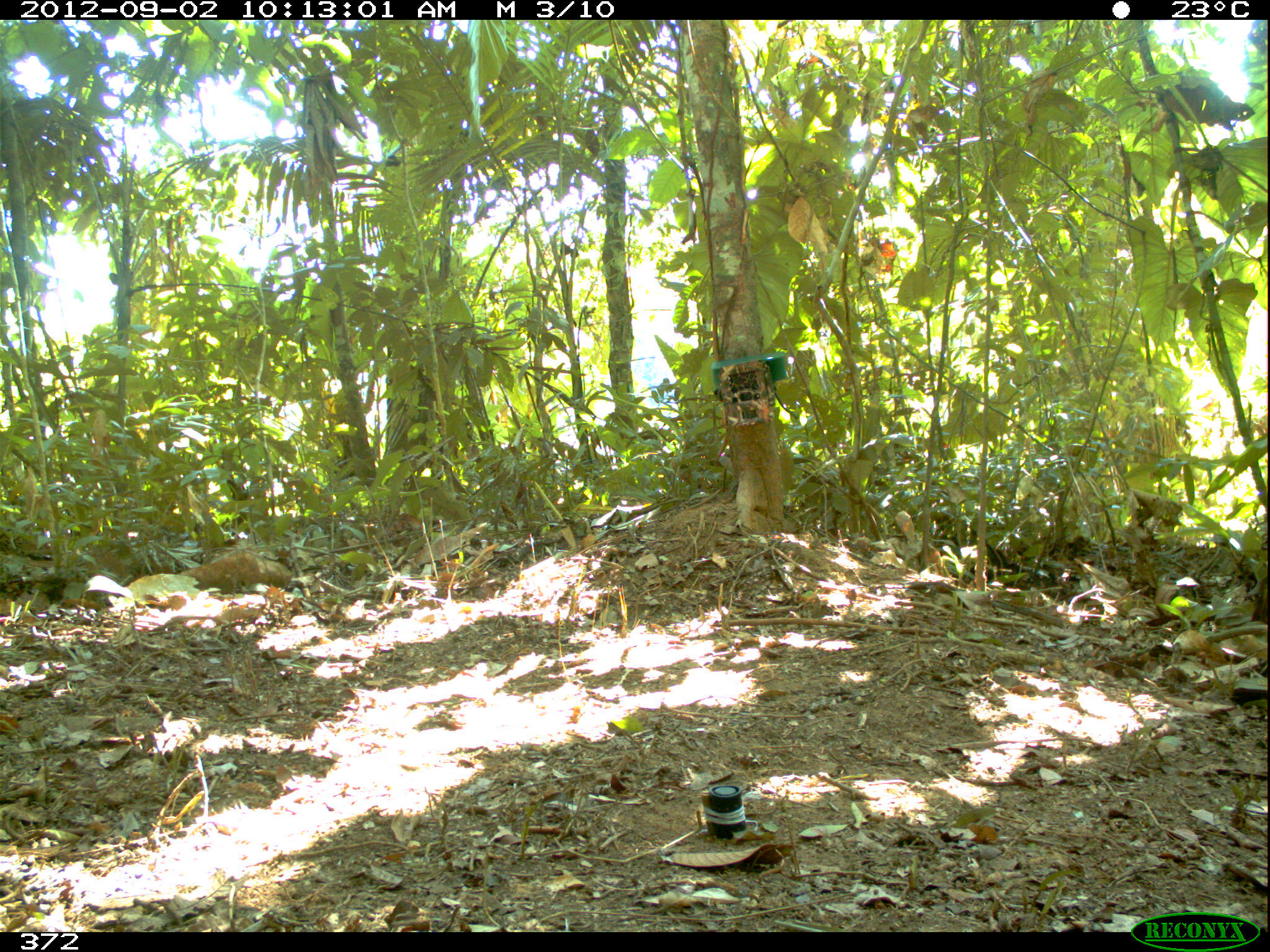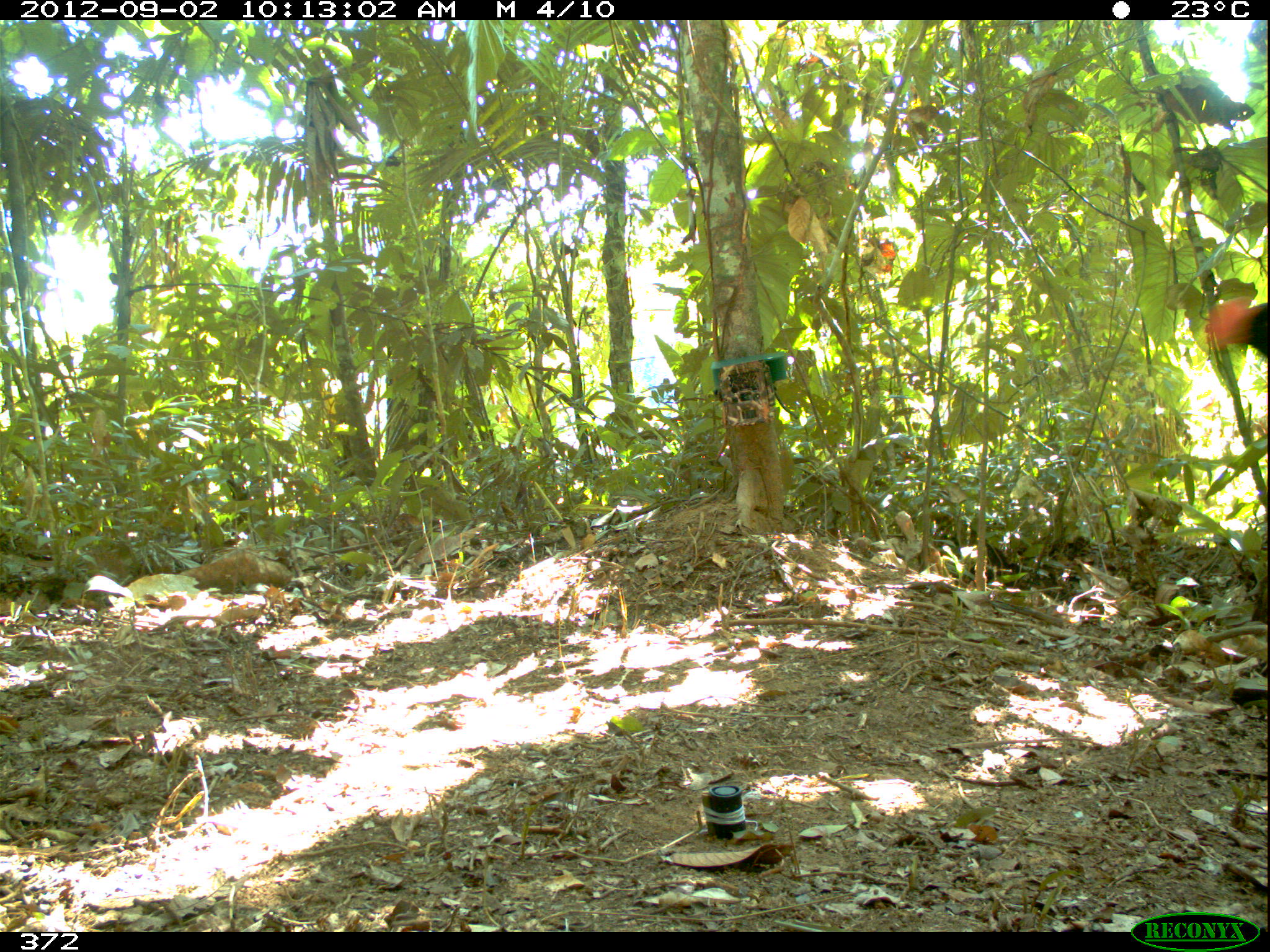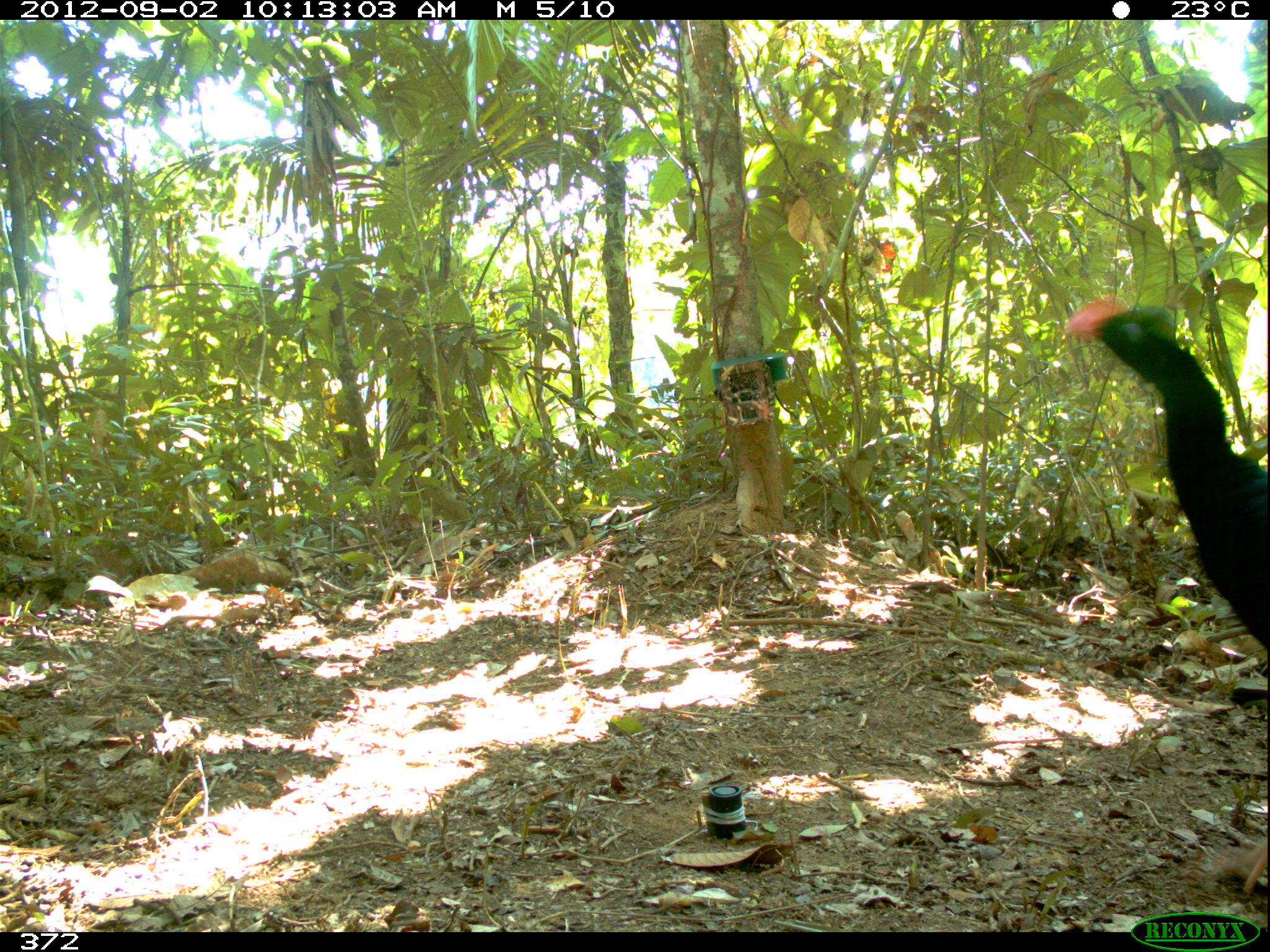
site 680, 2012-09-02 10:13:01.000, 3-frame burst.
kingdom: Animalia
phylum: Chordata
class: Aves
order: Galliformes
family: Cracidae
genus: Mitu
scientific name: Mitu tuberosum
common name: razor-billed curassow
Mitu tuberosum (razor-billed curassow).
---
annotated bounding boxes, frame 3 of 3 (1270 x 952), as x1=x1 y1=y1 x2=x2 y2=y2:
mitu tuberosum: x1=1063 y1=293 x2=1267 y2=647